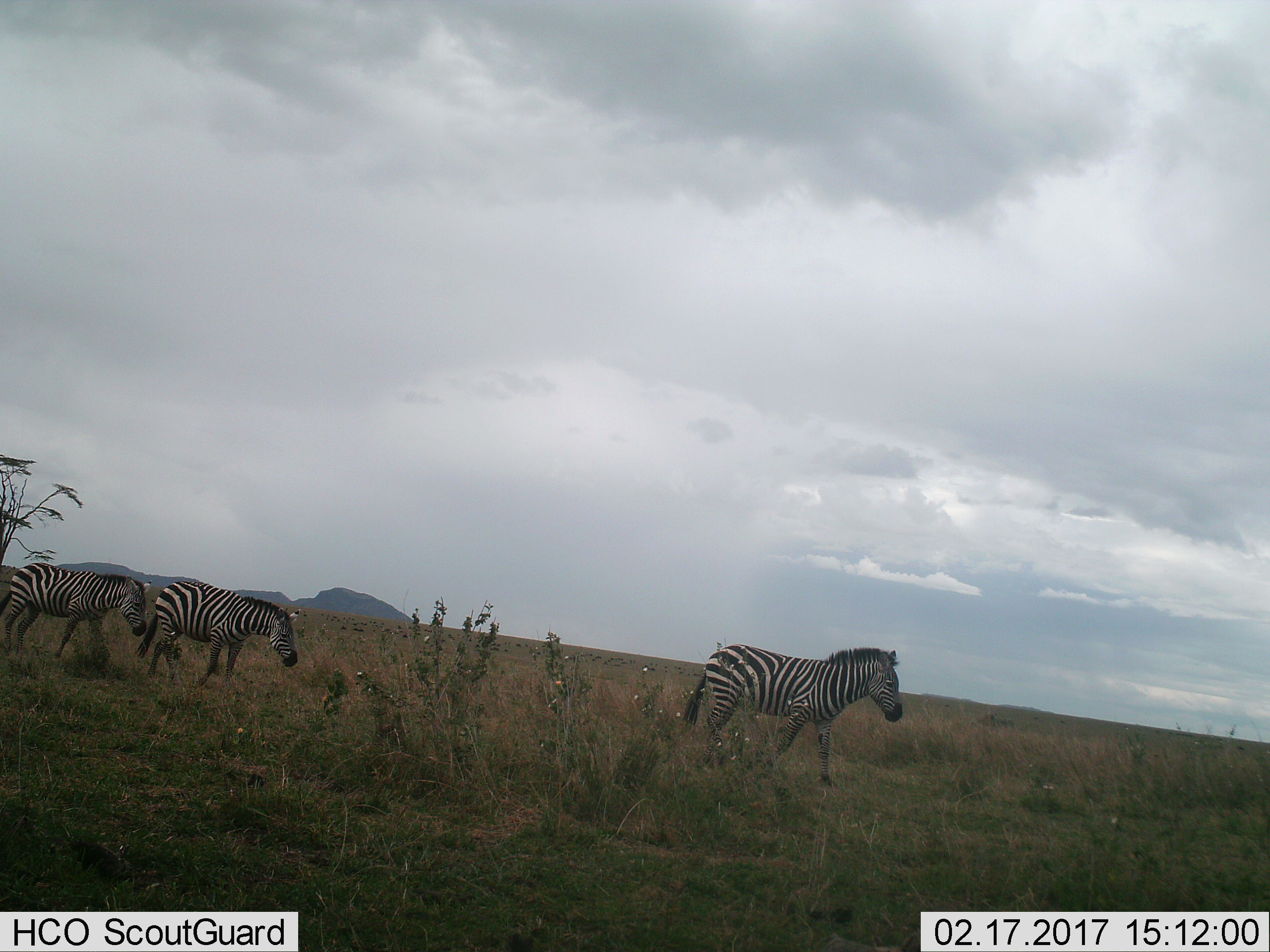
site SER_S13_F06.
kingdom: Animalia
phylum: Chordata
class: Mammalia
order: Perissodactyla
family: Equidae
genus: Equus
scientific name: Equus quagga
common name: plains zebra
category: zebraplains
Zebraplains (plains zebra) (Equus quagga), count 3. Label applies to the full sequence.